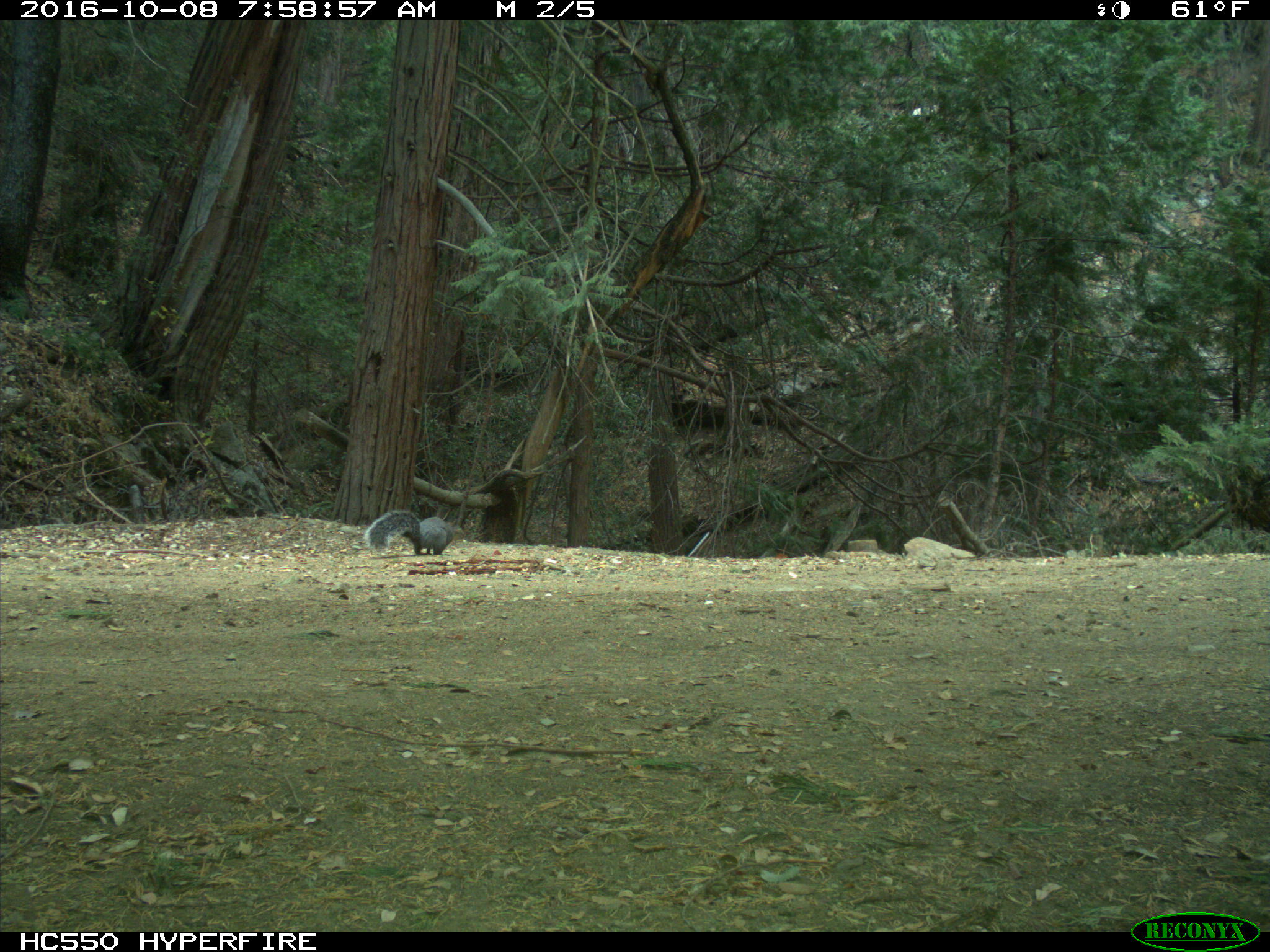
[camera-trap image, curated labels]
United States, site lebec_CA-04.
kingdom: Animalia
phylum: Chordata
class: Mammalia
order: Rodentia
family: Sciuridae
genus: Sciurus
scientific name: Sciurus carolinensis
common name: eastern gray squirrel